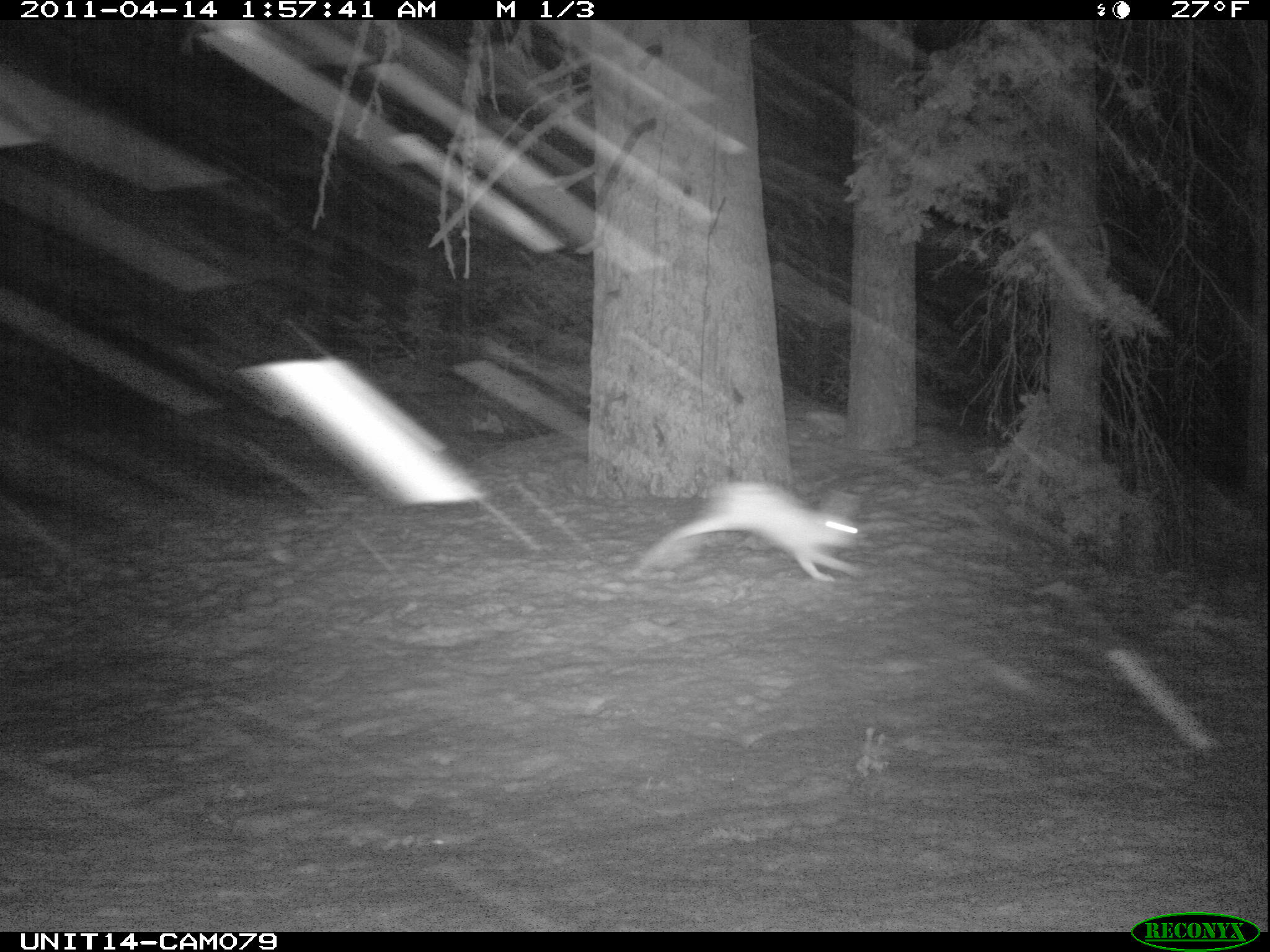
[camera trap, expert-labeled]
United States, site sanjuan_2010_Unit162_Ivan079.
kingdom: Animalia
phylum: Chordata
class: Mammalia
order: Lagomorpha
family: Leporidae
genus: Lepus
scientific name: Lepus americanus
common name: snowshoe hare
Lepus americanus (snowshoe hare).